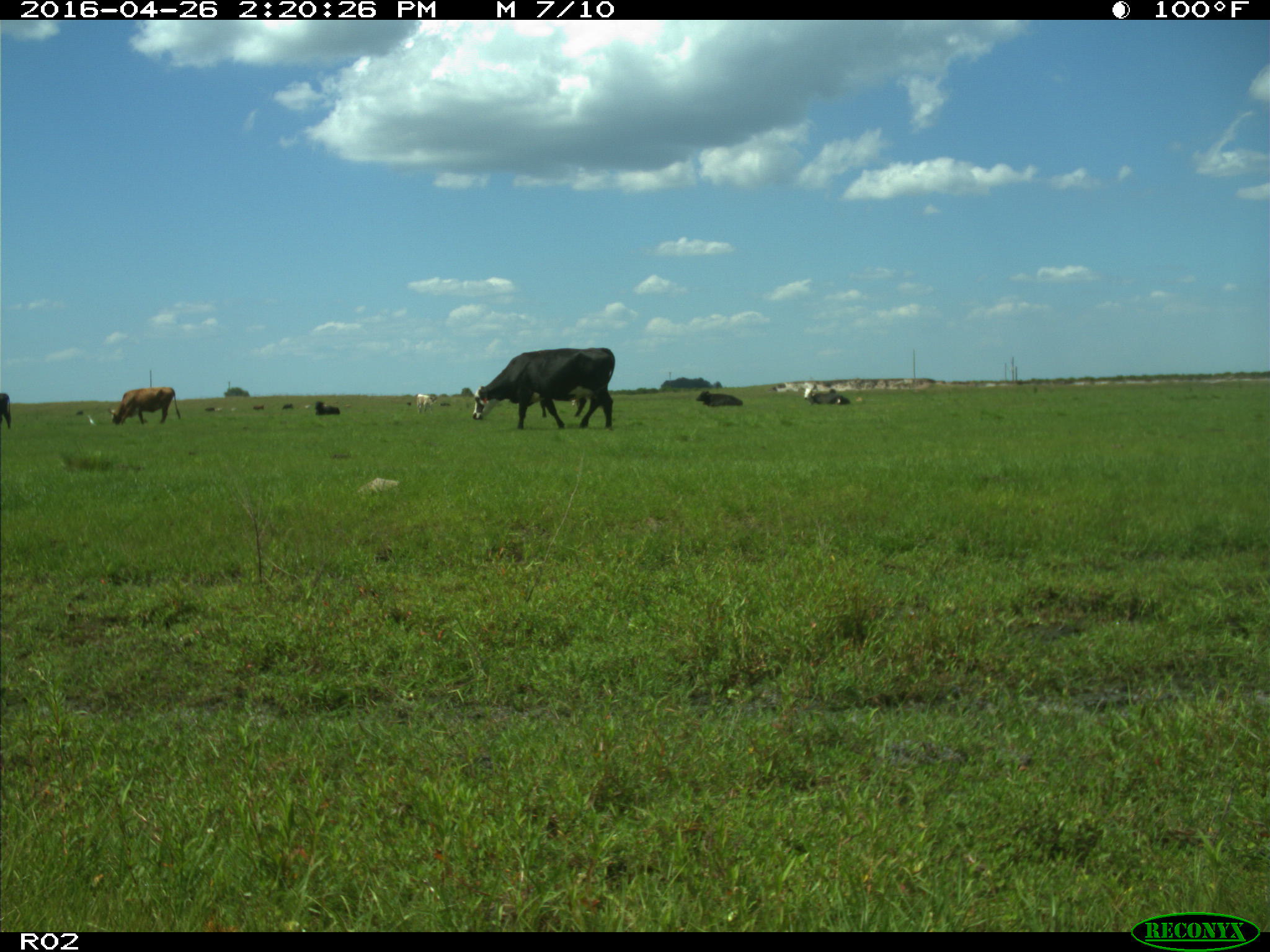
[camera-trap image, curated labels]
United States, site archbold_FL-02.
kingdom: Animalia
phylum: Chordata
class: Mammalia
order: Artiodactyla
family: Bovidae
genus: Bos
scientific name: Bos taurus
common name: domestic cow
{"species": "Bos taurus (domestic cow)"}